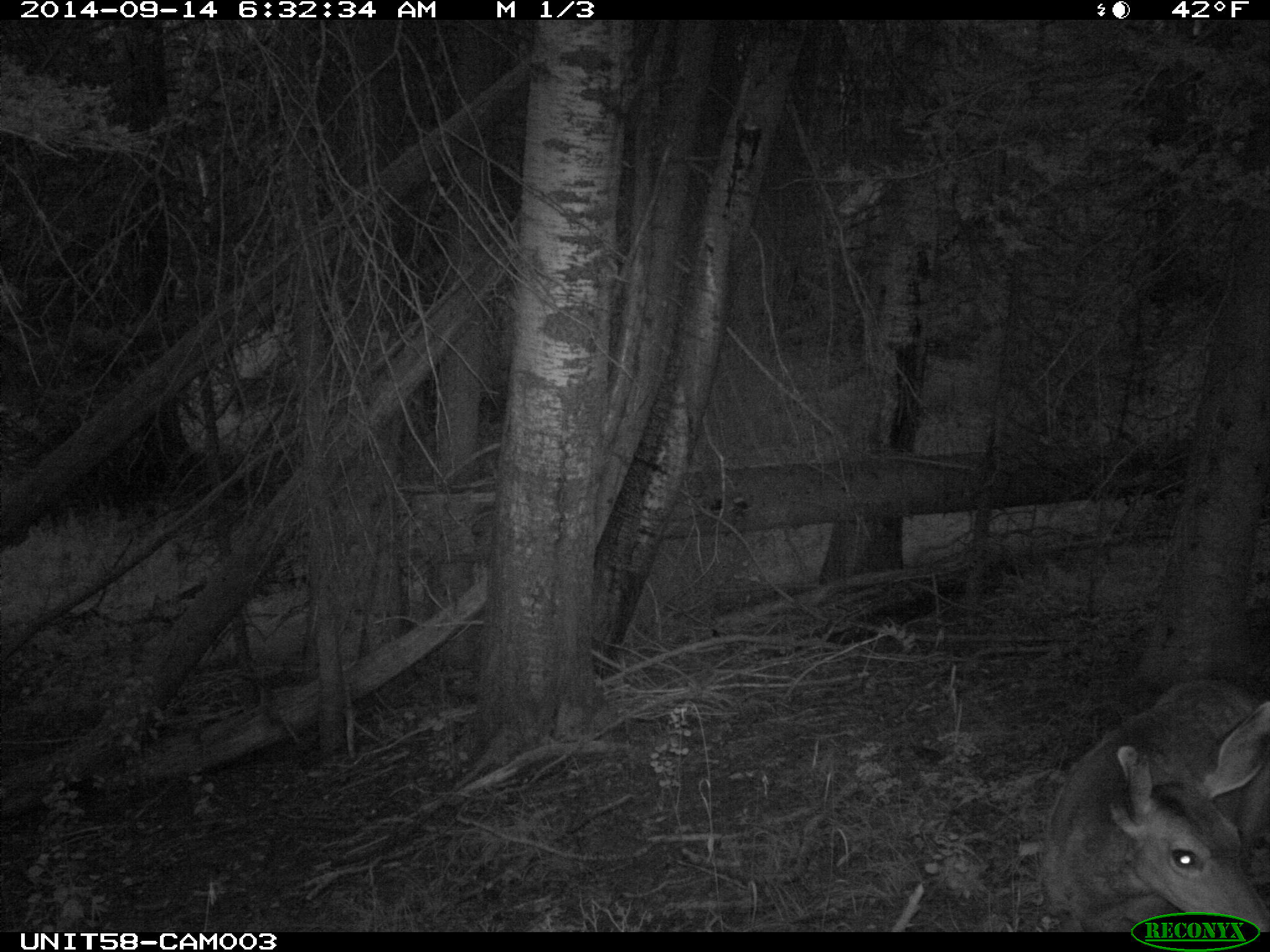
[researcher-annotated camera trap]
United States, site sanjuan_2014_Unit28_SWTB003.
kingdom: Animalia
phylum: Chordata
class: Mammalia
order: Artiodactyla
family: Cervidae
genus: Odocoileus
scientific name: Odocoileus hemionus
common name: mule deer